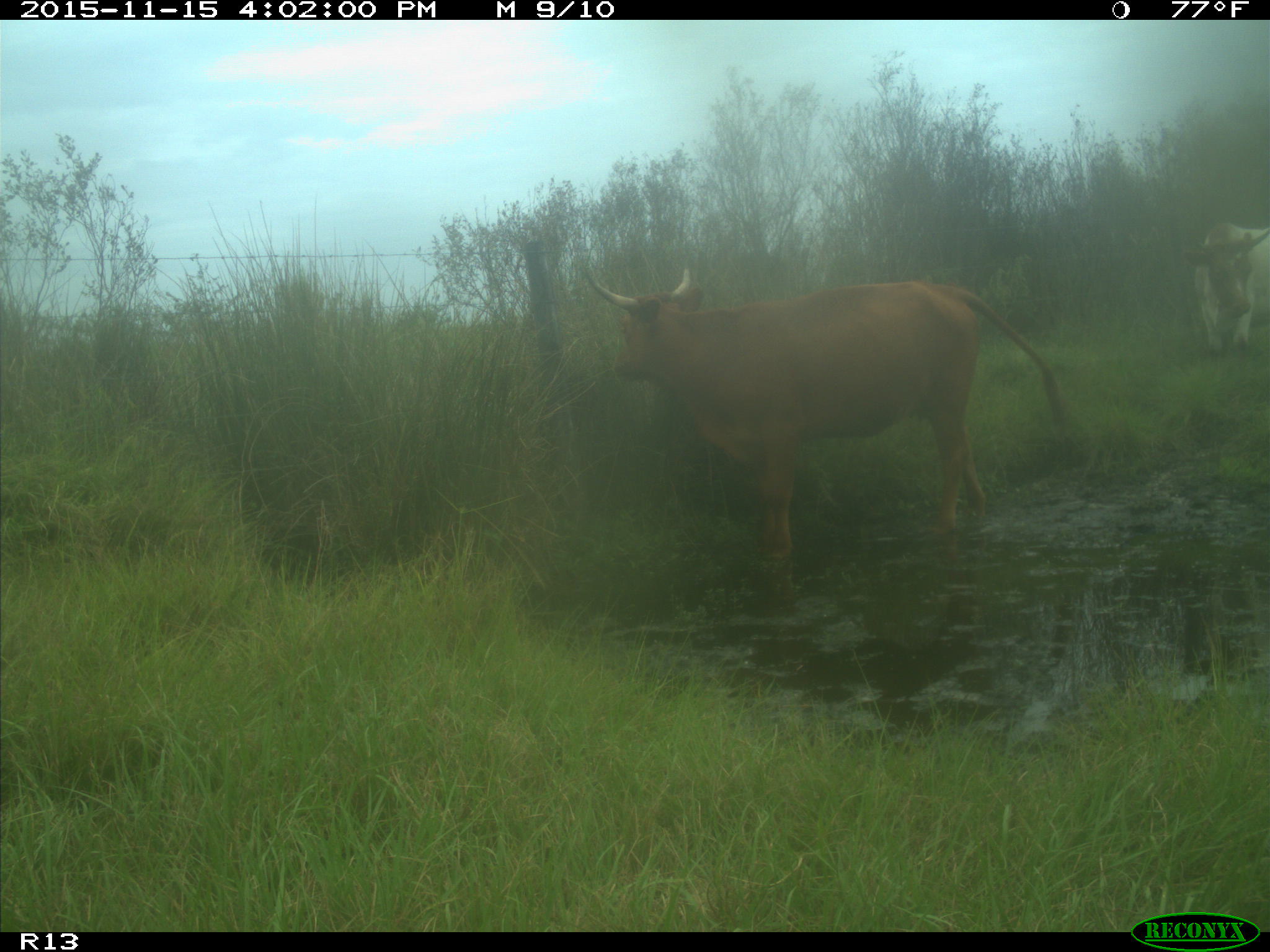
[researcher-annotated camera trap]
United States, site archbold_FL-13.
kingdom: Animalia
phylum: Chordata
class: Mammalia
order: Artiodactyla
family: Bovidae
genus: Bos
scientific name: Bos taurus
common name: domestic cow